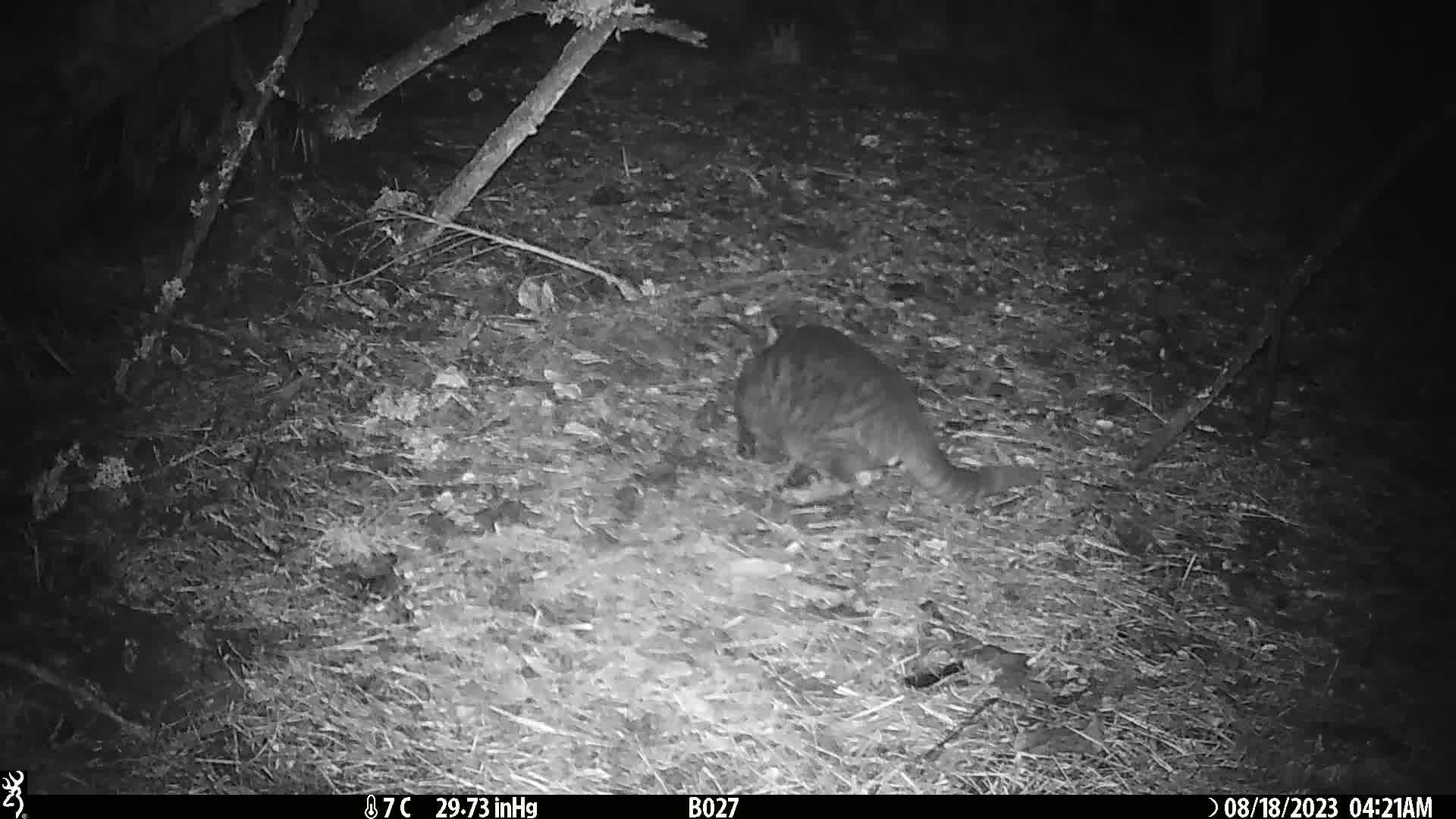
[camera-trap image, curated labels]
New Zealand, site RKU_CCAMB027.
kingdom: Animalia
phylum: Chordata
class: Mammalia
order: Carnivora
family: Felidae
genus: Felis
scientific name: Felis catus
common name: domestic cat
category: cat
Cat (domestic cat) (Felis catus).